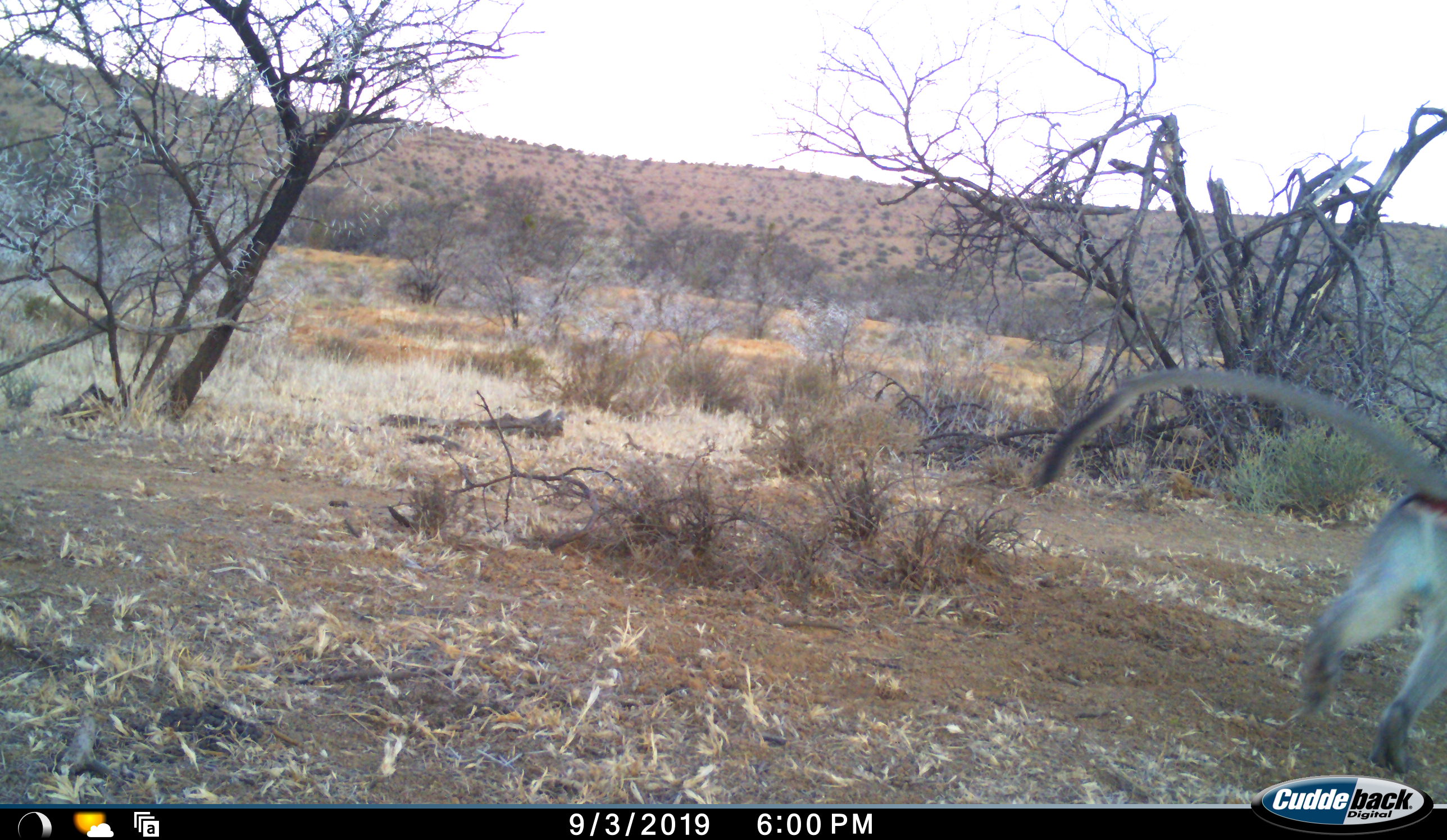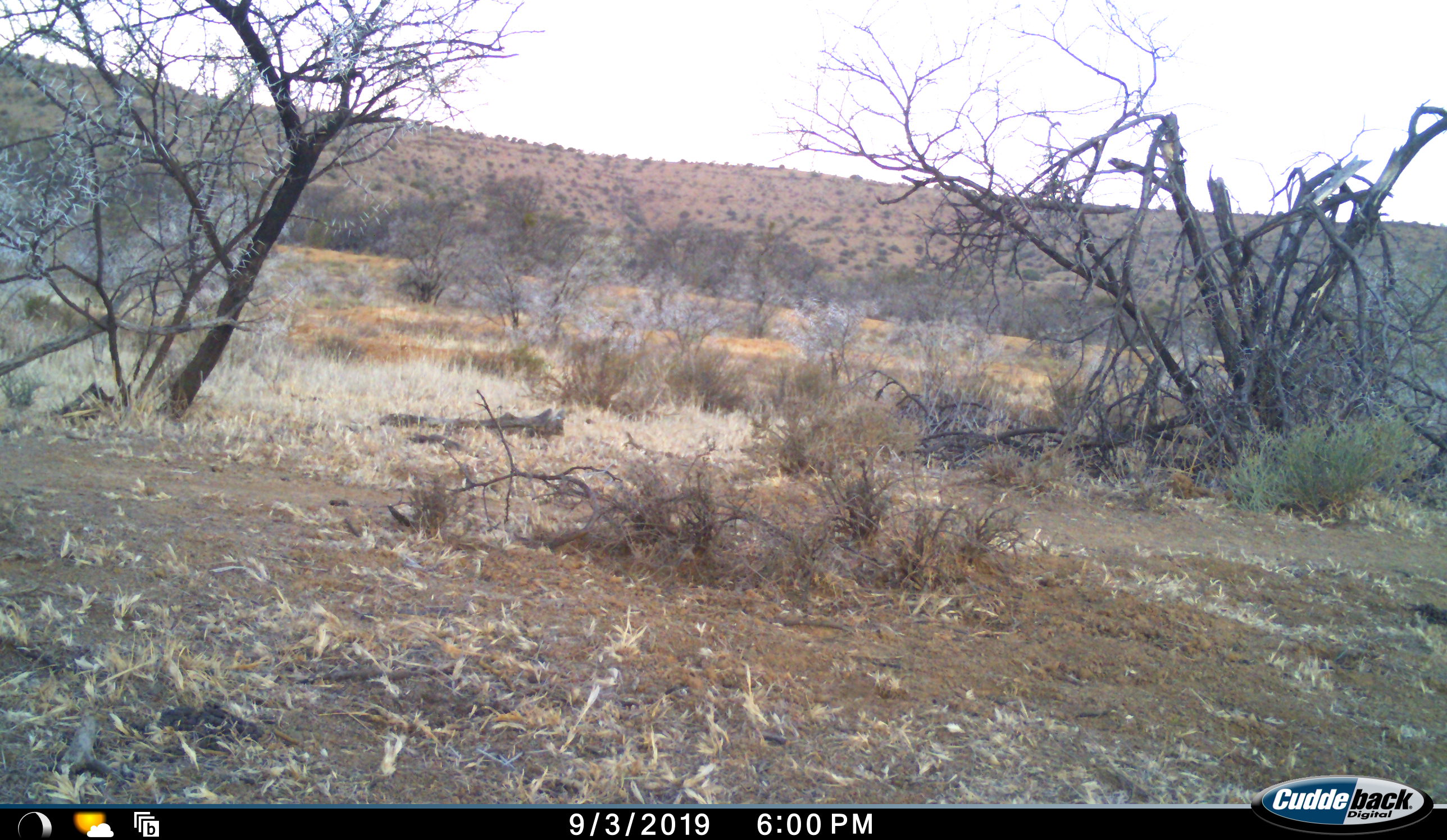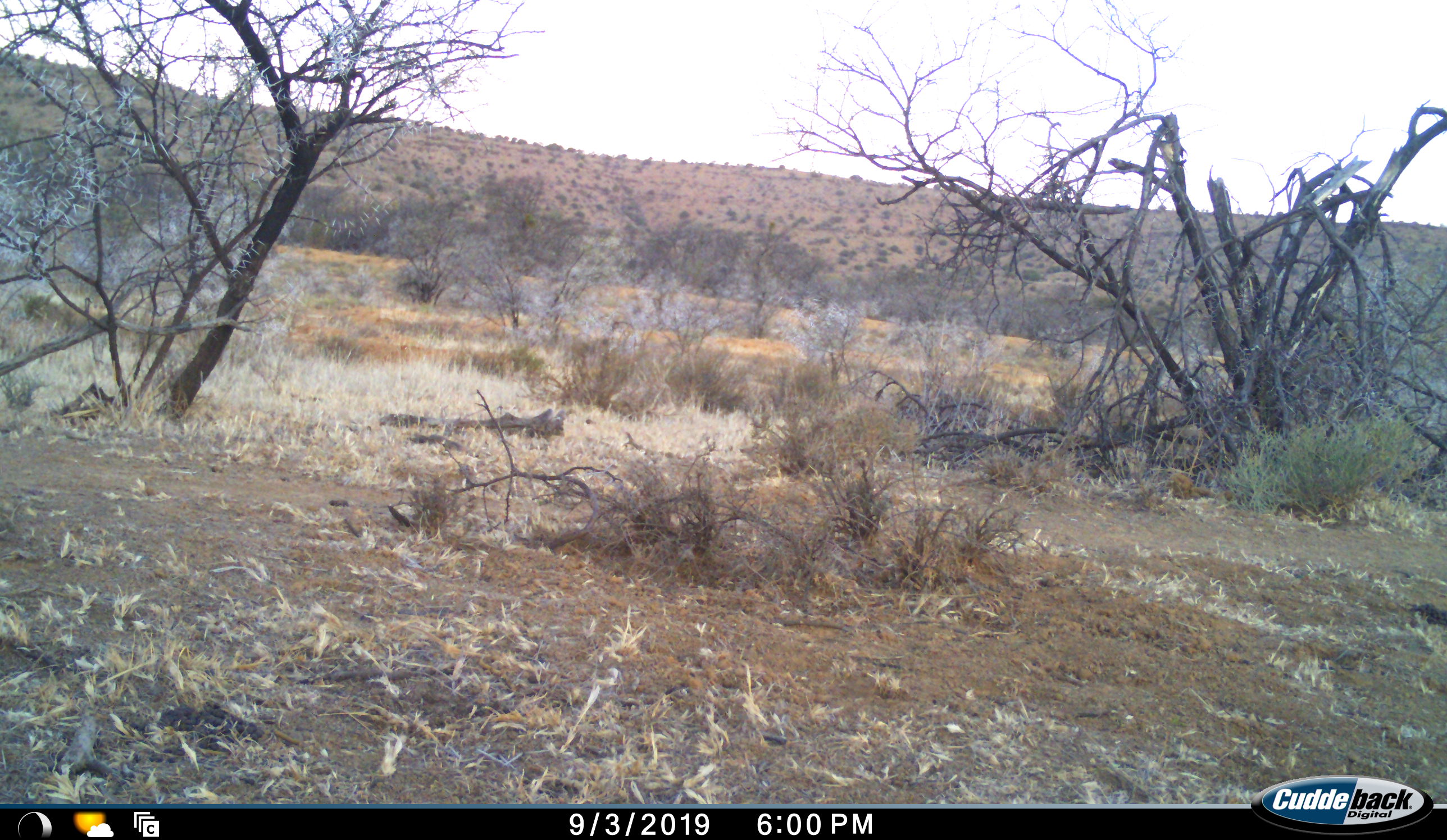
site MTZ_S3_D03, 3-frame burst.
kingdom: Animalia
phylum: Chordata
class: Mammalia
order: Primates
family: Cercopithecidae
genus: Chlorocebus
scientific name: Chlorocebus pygerythrus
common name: vervet monkey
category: monkeyvervet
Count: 1.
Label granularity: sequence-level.